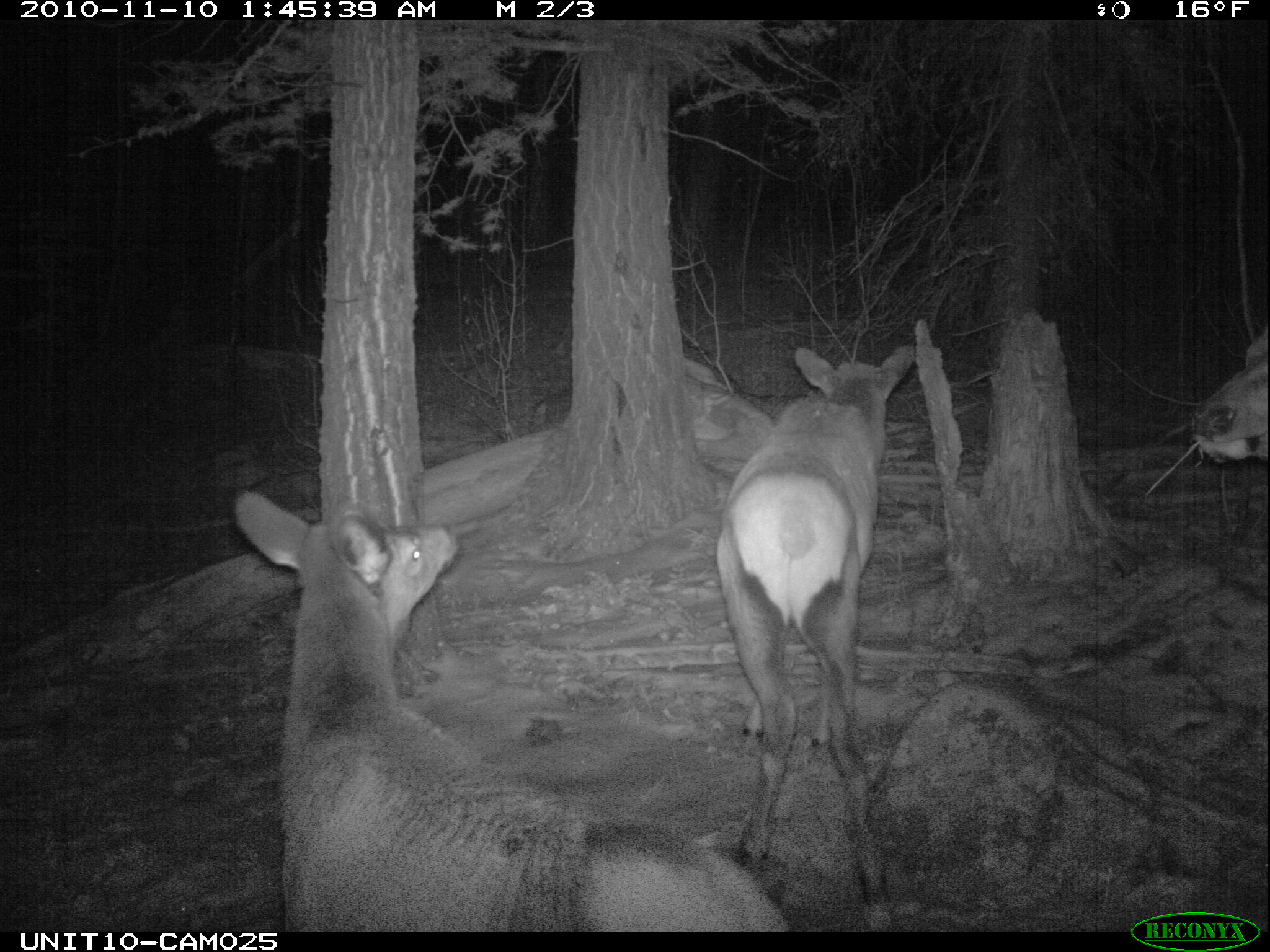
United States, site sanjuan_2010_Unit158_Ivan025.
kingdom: Animalia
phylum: Chordata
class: Mammalia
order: Artiodactyla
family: Cervidae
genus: Cervus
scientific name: Cervus elaphus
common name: red deer